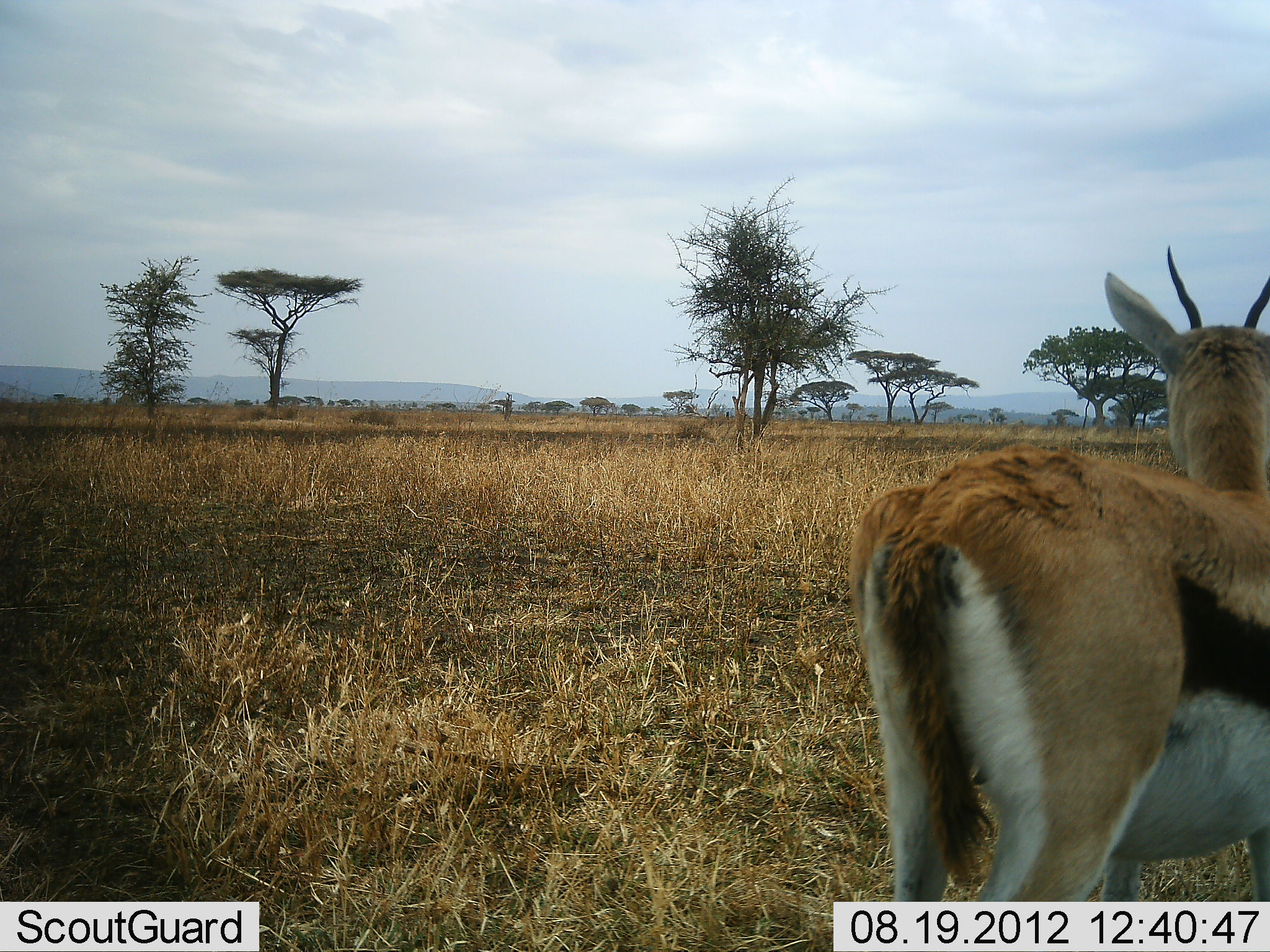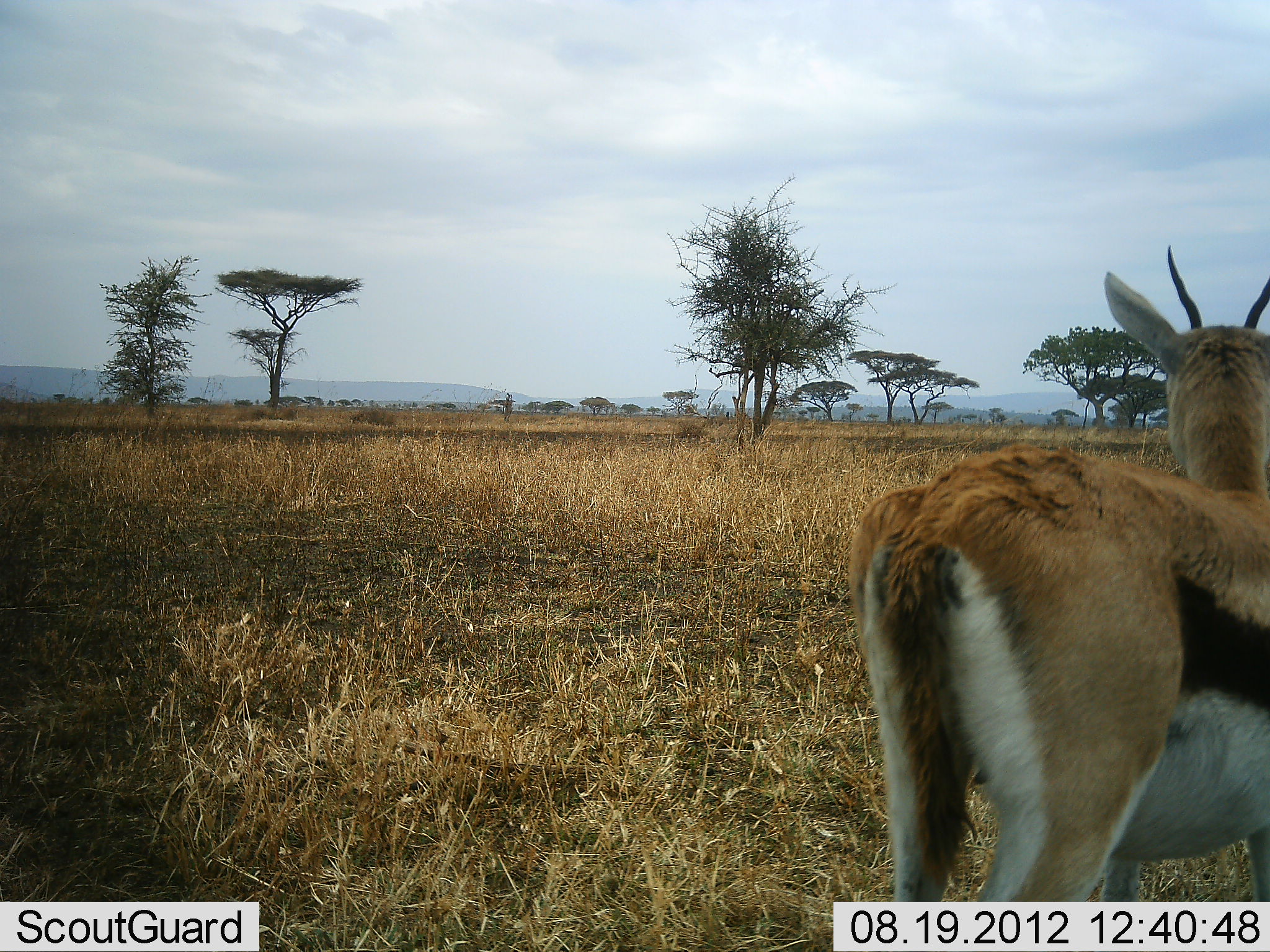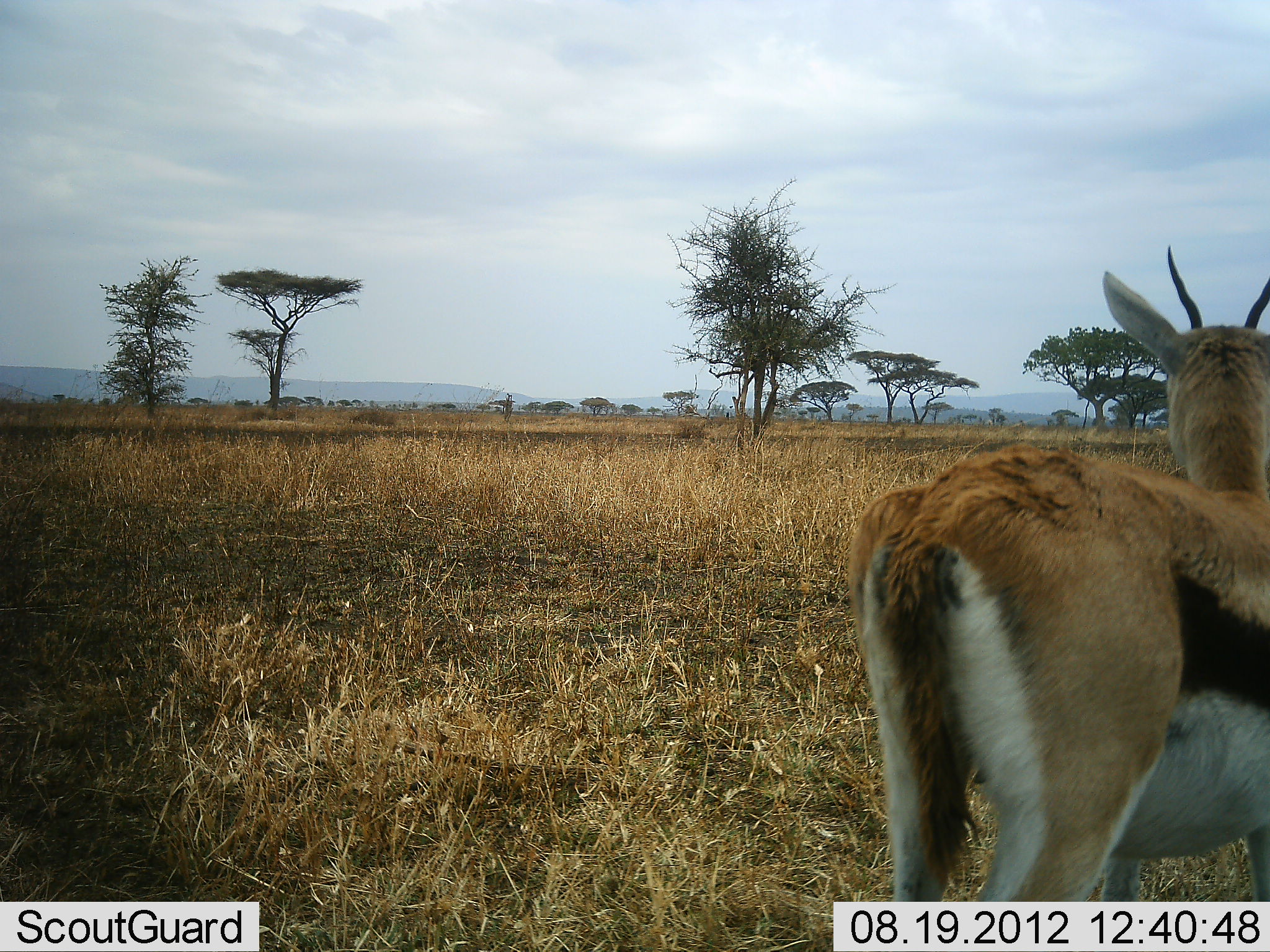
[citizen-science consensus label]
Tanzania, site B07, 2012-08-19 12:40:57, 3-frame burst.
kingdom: Animalia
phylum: Chordata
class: Mammalia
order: Artiodactyla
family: Bovidae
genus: Eudorcas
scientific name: Eudorcas thomsonii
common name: thomson's gazelle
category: gazellethomsons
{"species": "gazellethomsons (thomson's gazelle) (Eudorcas thomsonii)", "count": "1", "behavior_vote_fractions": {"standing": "100%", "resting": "0%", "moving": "0%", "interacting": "0%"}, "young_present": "0%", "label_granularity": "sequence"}